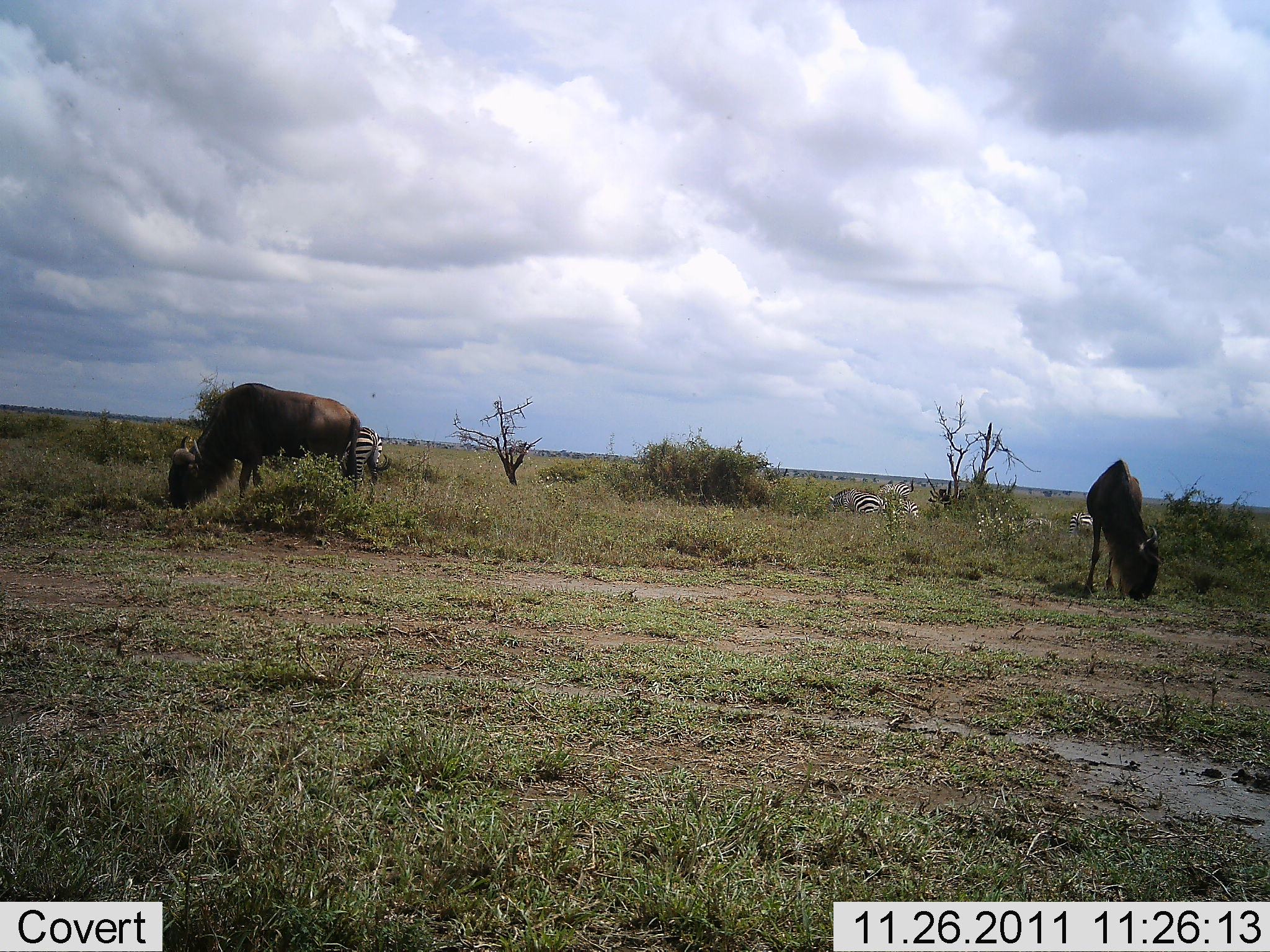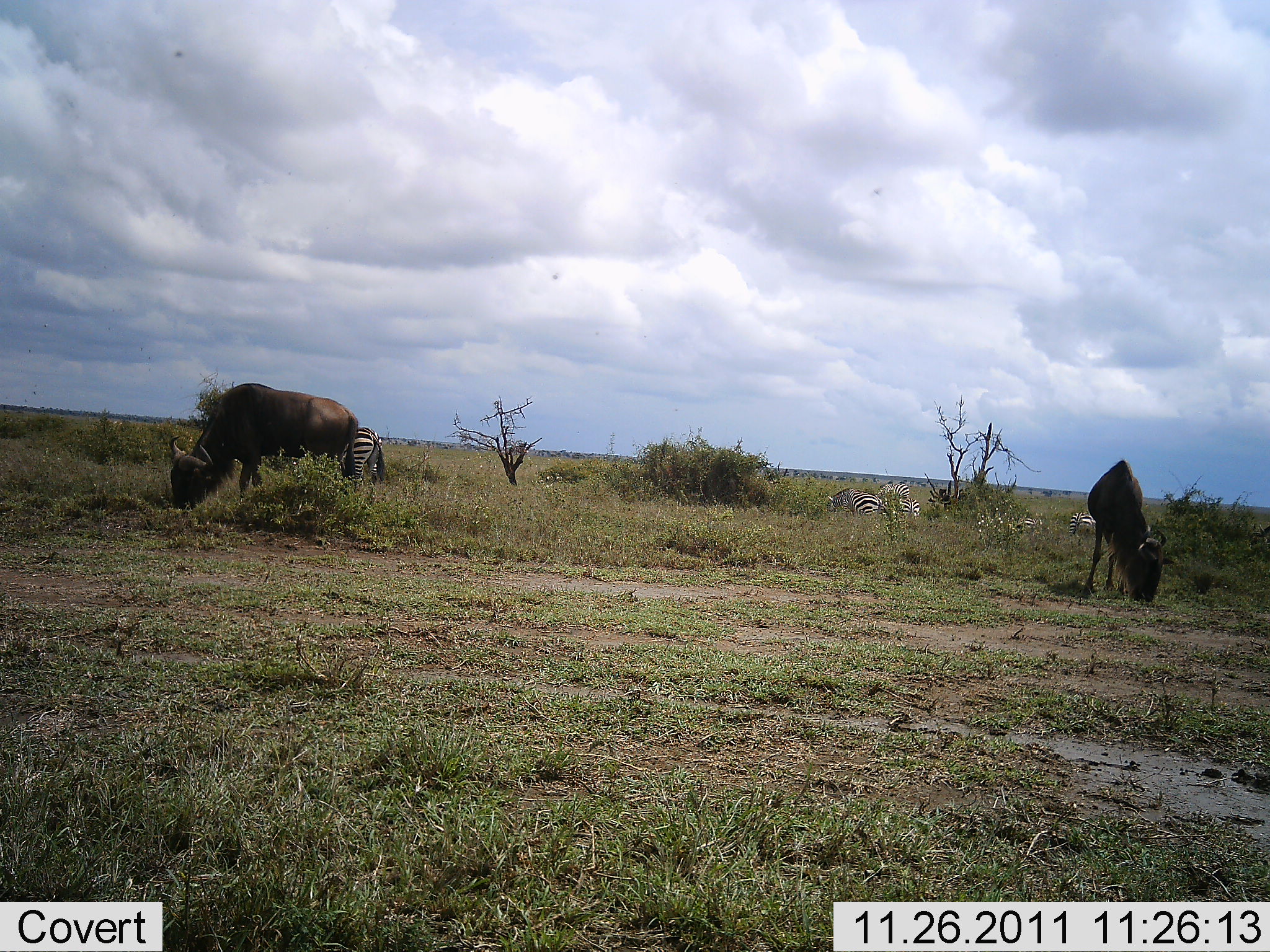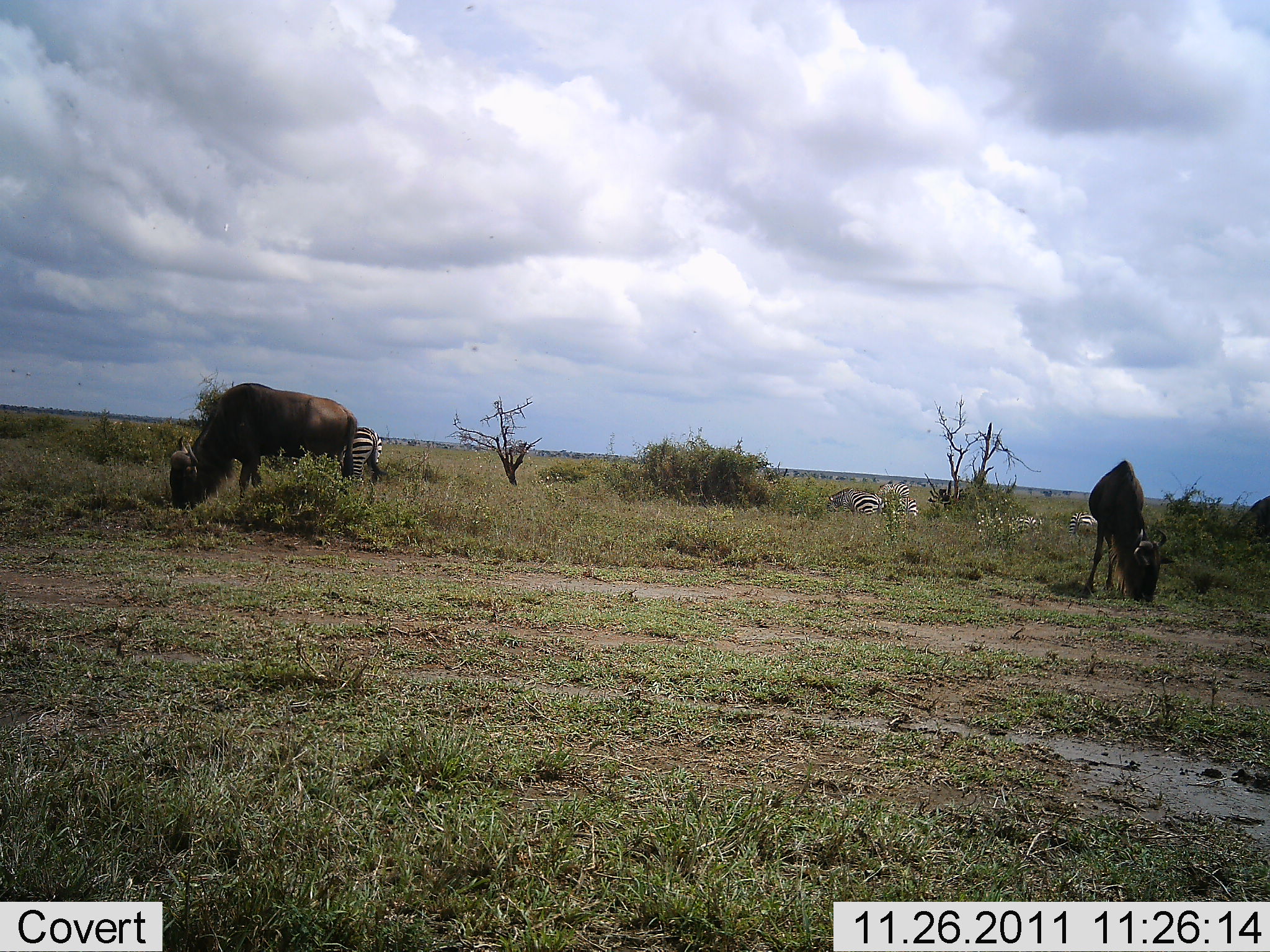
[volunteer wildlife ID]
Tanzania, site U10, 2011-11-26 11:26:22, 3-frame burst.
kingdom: Animalia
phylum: Chordata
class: Mammalia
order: Artiodactyla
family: Bovidae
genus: Connochaetes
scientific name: Connochaetes taurinus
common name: blue wildebeest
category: wildebeest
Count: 2.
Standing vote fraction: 27%.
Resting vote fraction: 0%.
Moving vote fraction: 9%.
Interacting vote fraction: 0%.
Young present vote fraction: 0%.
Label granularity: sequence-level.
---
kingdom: Animalia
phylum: Chordata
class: Mammalia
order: Perissodactyla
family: Equidae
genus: Equus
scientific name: Equus quagga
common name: plains zebra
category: zebra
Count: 4.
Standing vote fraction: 33%.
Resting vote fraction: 20%.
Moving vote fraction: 7%.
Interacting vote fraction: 0%.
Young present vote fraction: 0%.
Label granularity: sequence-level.